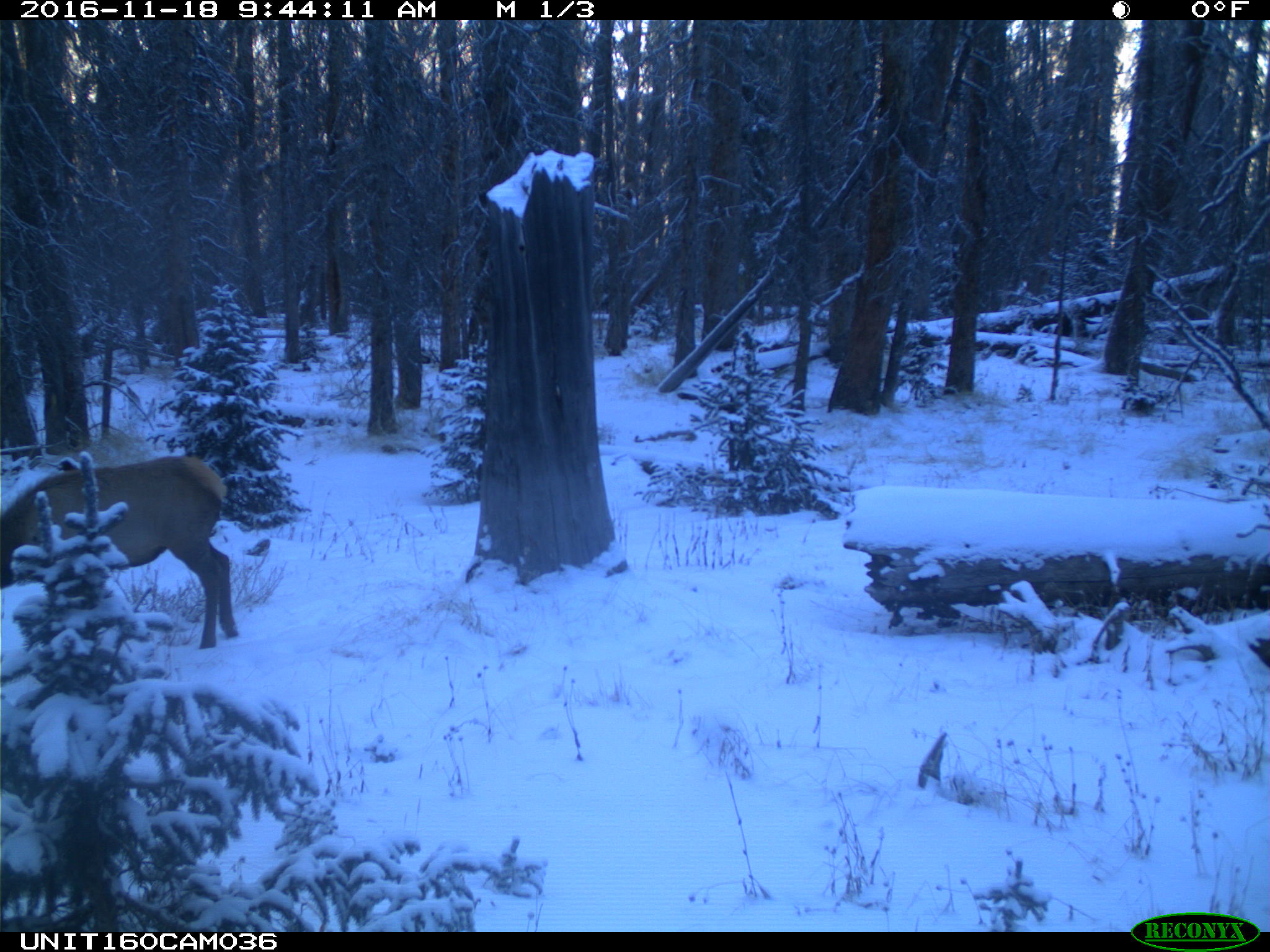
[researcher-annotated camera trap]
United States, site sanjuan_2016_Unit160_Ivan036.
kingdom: Animalia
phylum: Chordata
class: Mammalia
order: Artiodactyla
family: Cervidae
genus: Cervus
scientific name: Cervus elaphus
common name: red deer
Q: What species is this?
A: Cervus elaphus (red deer).